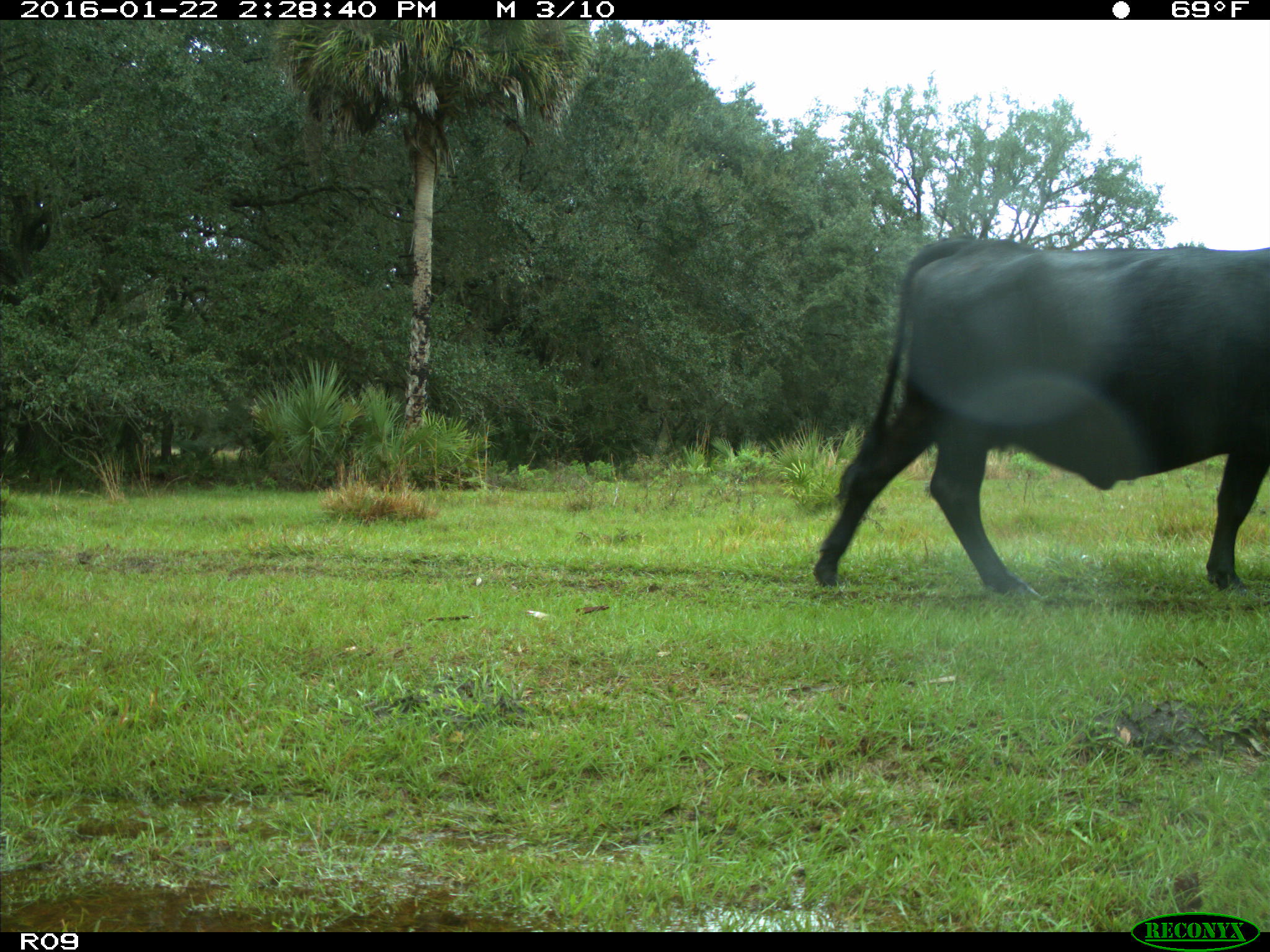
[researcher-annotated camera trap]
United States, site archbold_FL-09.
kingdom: Animalia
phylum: Chordata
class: Mammalia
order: Artiodactyla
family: Bovidae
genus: Bos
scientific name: Bos taurus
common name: domestic cow